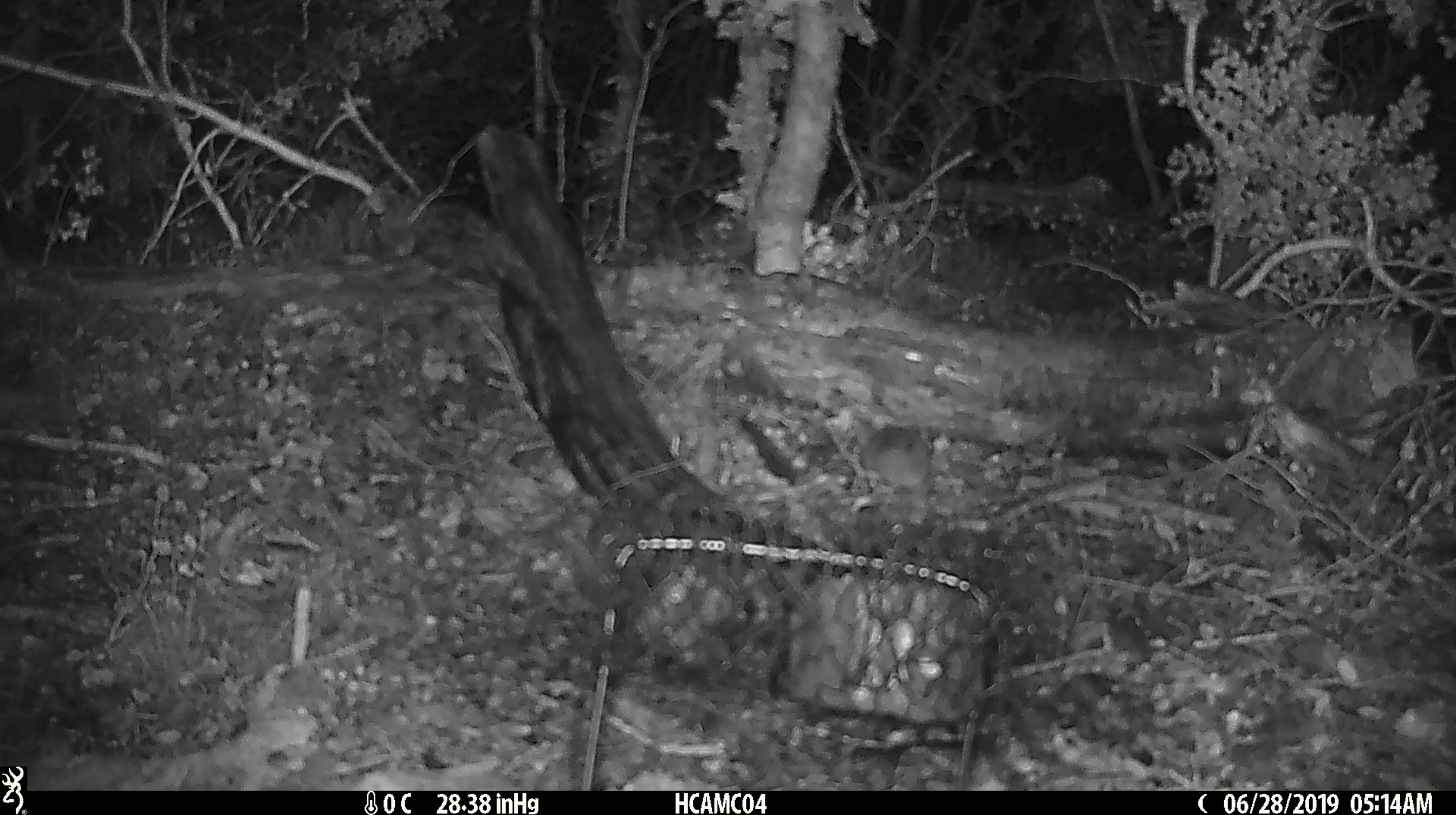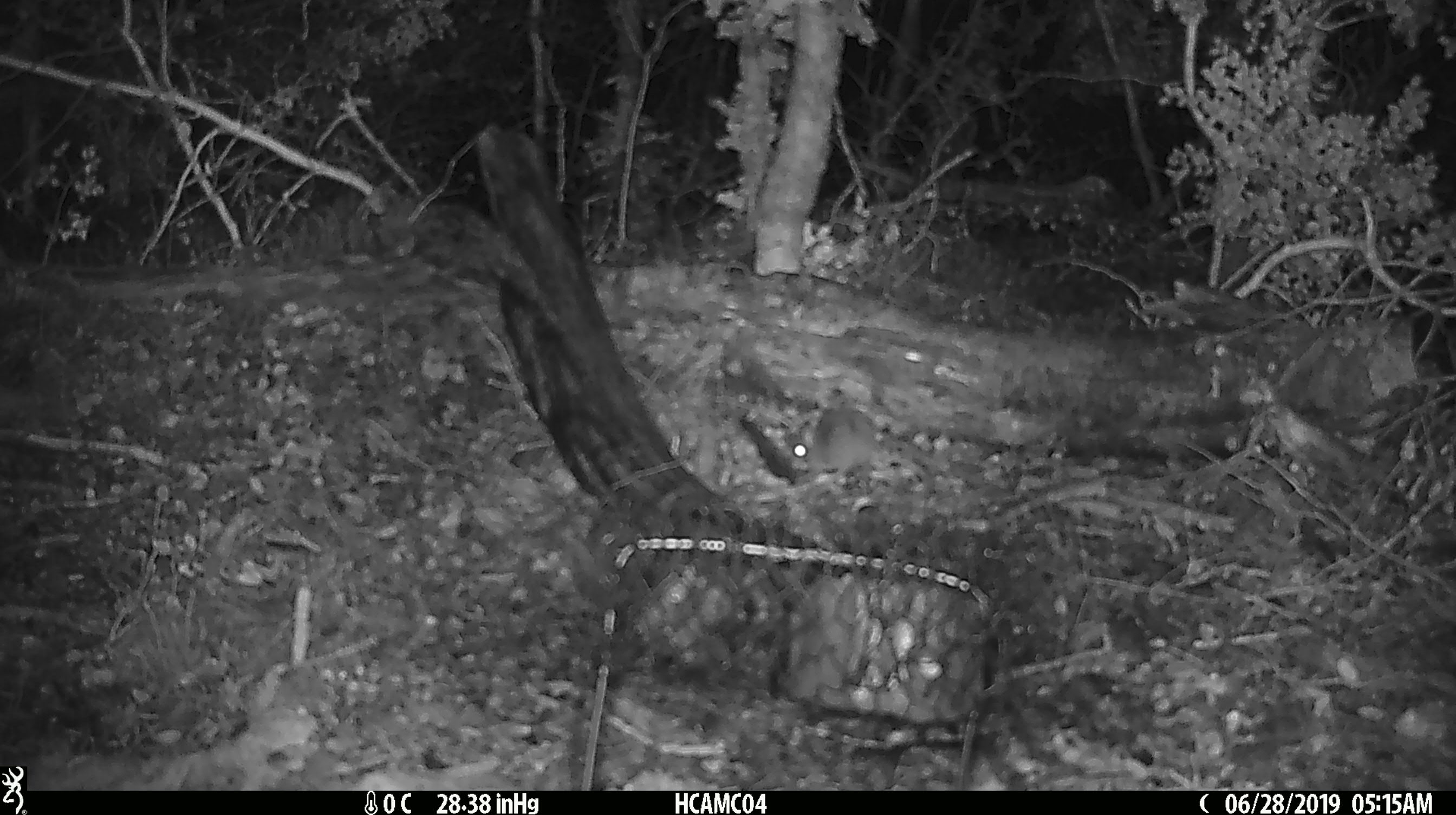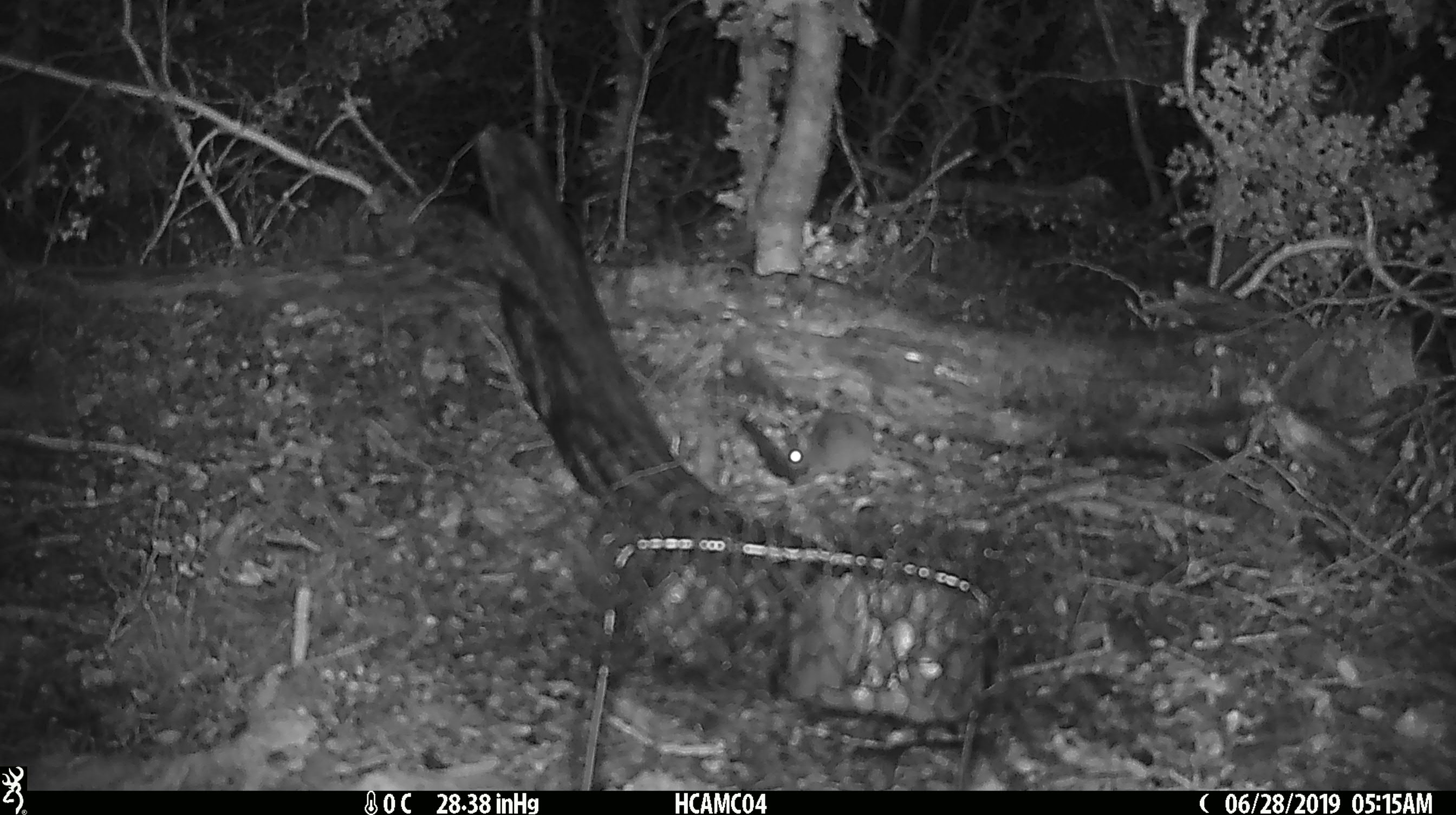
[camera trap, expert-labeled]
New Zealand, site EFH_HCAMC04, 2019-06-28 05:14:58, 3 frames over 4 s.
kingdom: Animalia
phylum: Chordata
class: Mammalia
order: Rodentia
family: Muridae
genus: Mus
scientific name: Mus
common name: mouse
Mouse (Mus).